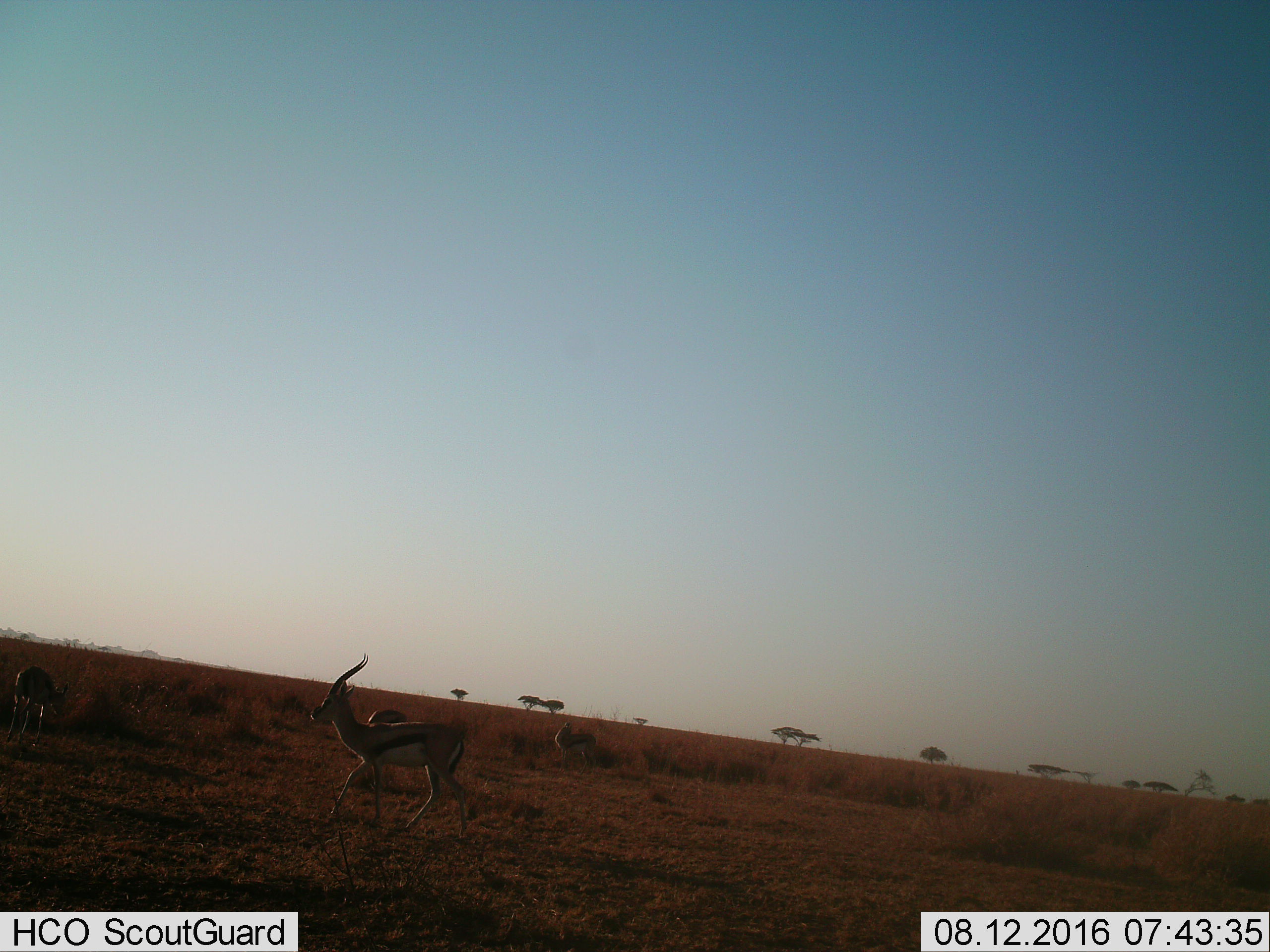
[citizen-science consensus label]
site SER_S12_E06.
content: unidentified animal